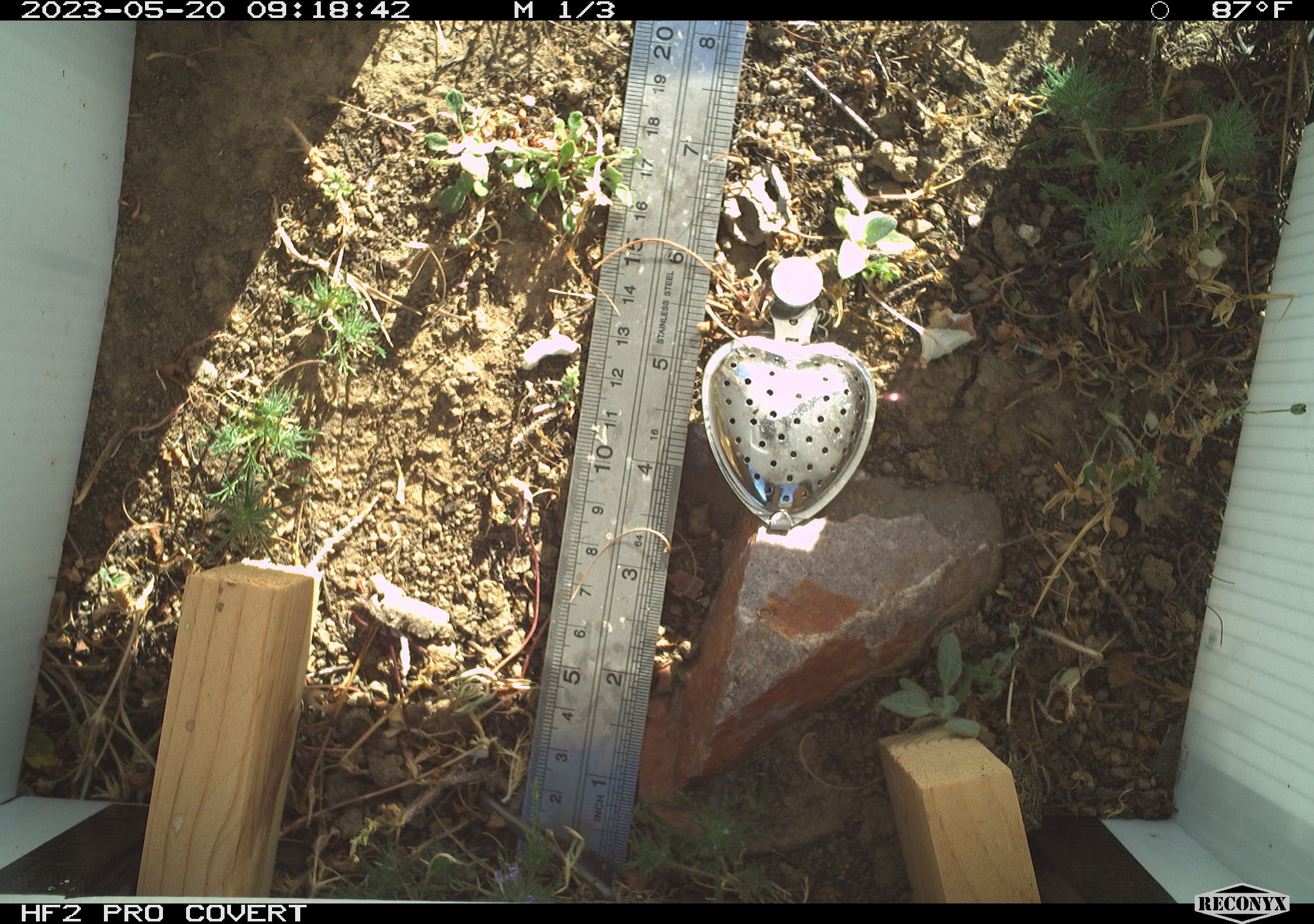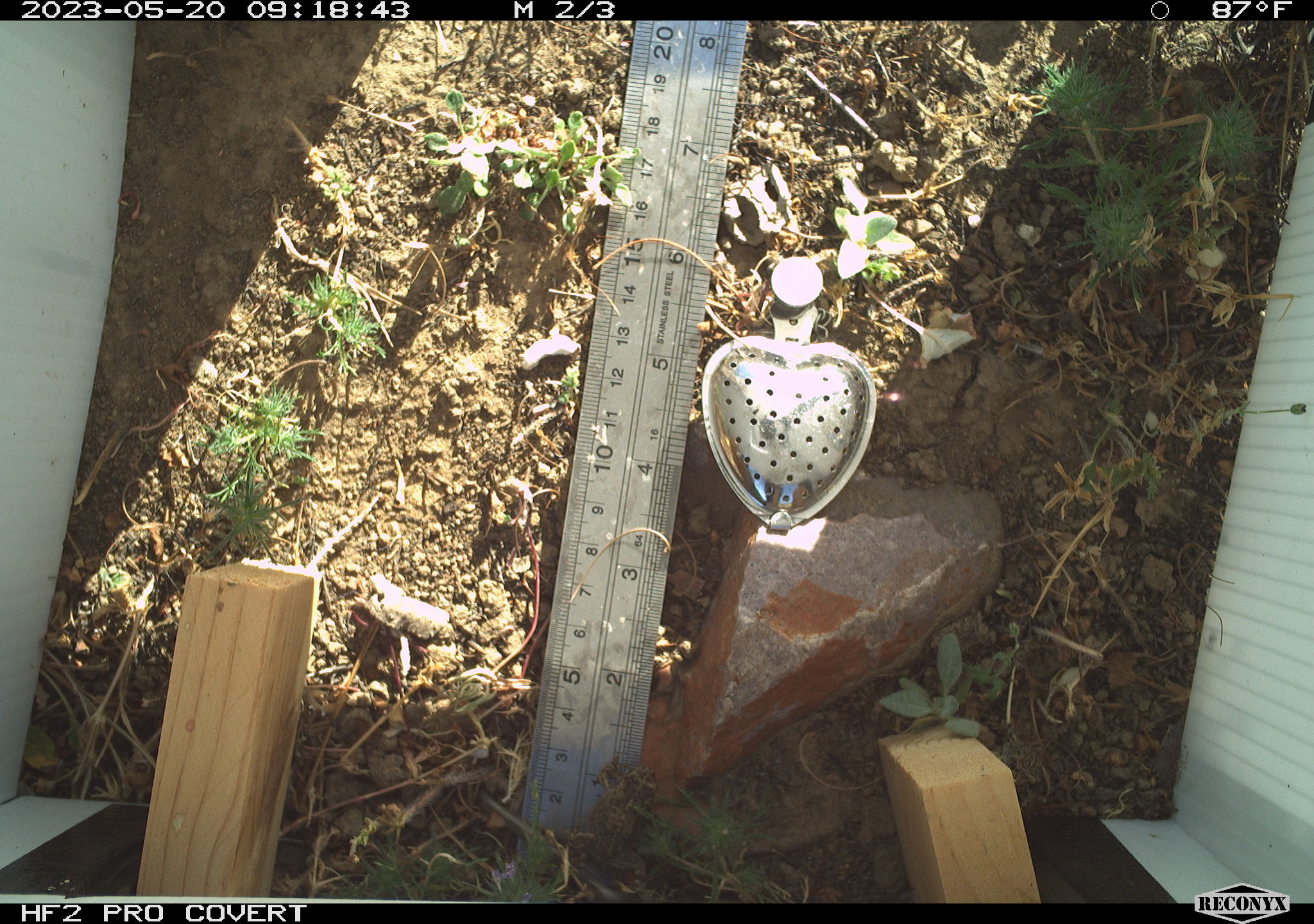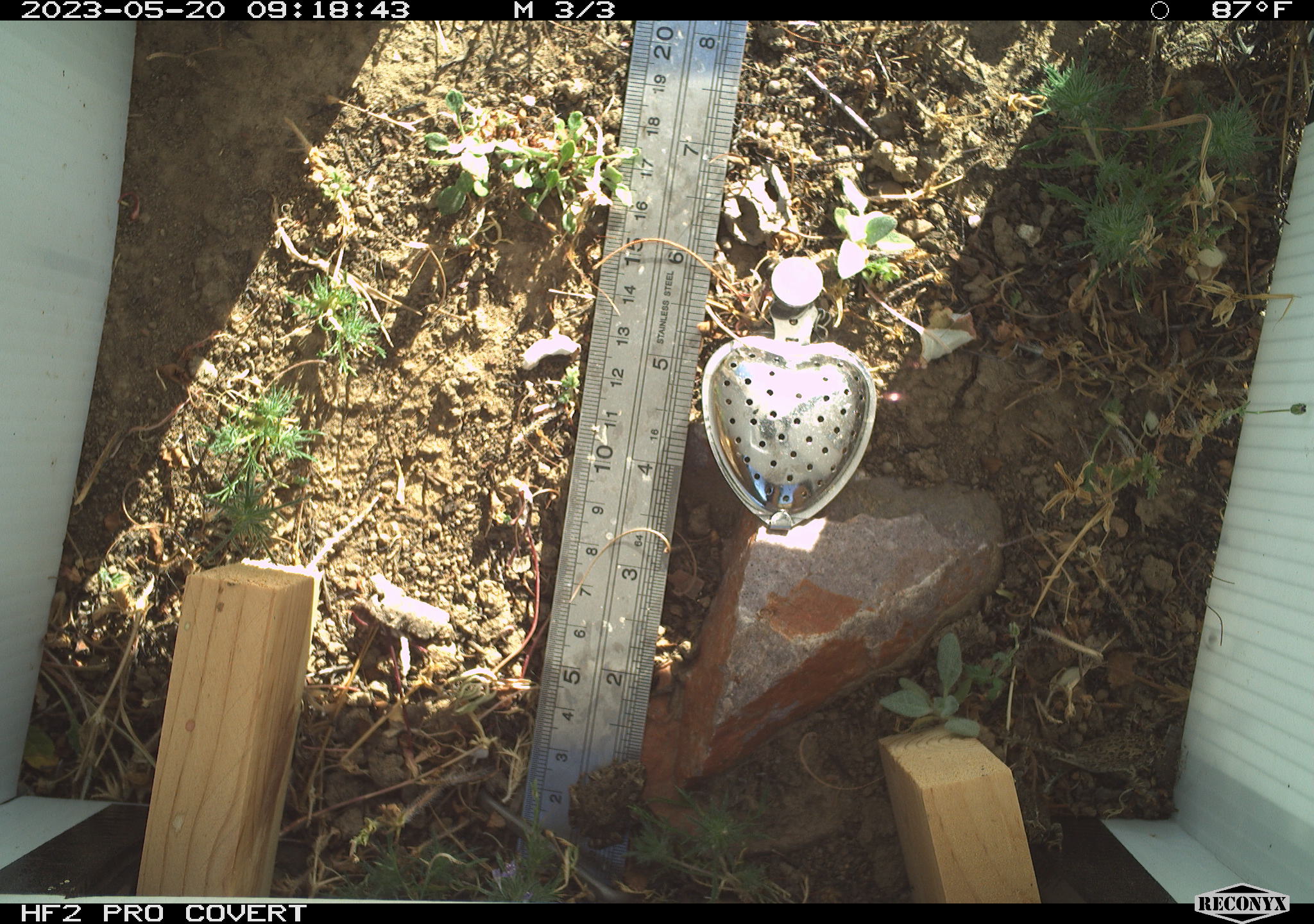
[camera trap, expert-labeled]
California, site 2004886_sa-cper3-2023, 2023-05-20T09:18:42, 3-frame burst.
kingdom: Animalia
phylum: Chordata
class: Amphibia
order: Anura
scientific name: Anura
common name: frogs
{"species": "frogs (Anura)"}